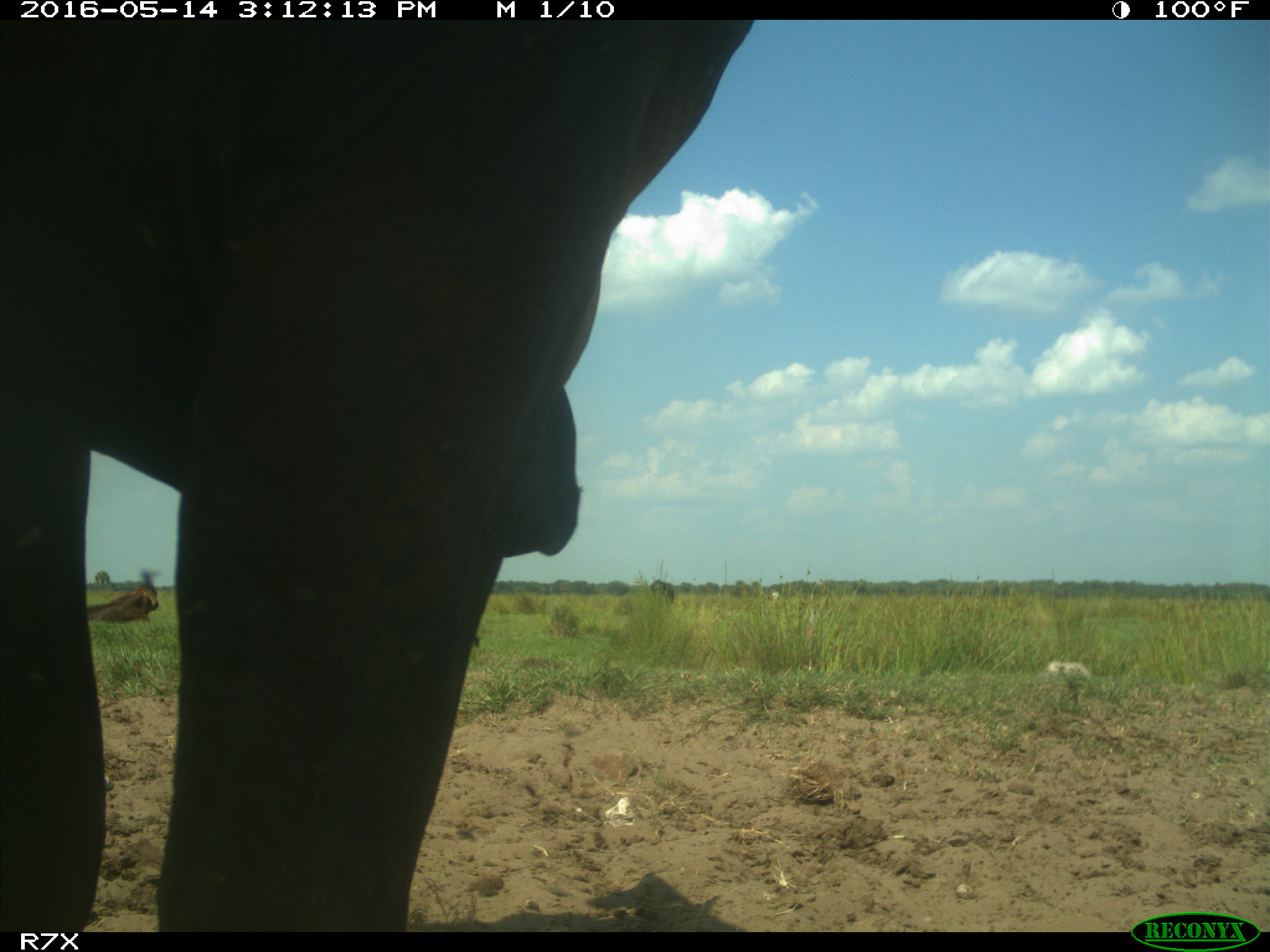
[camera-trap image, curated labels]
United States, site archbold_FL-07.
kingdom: Animalia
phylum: Chordata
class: Mammalia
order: Artiodactyla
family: Bovidae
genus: Bos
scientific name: Bos taurus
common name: domestic cow